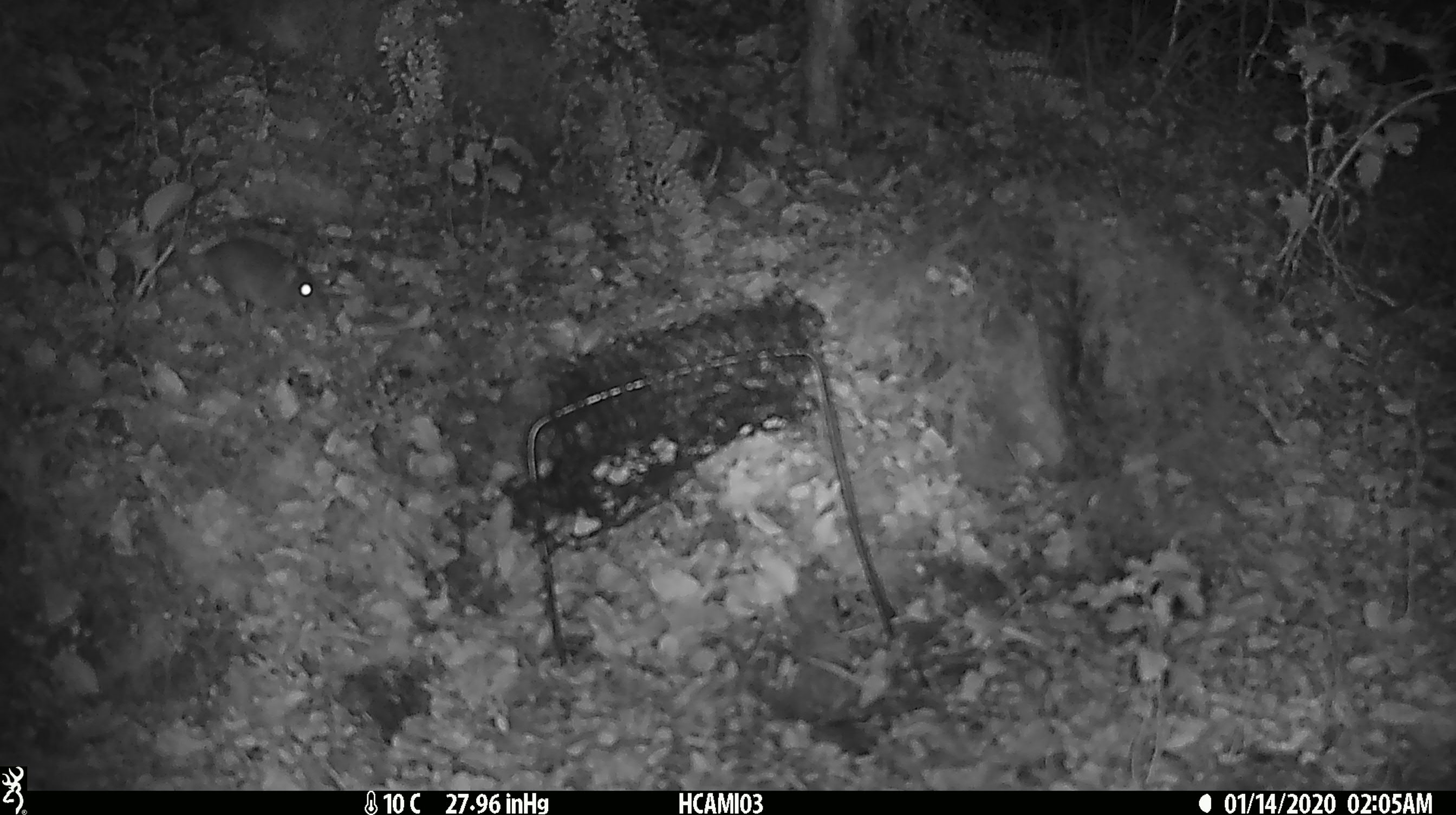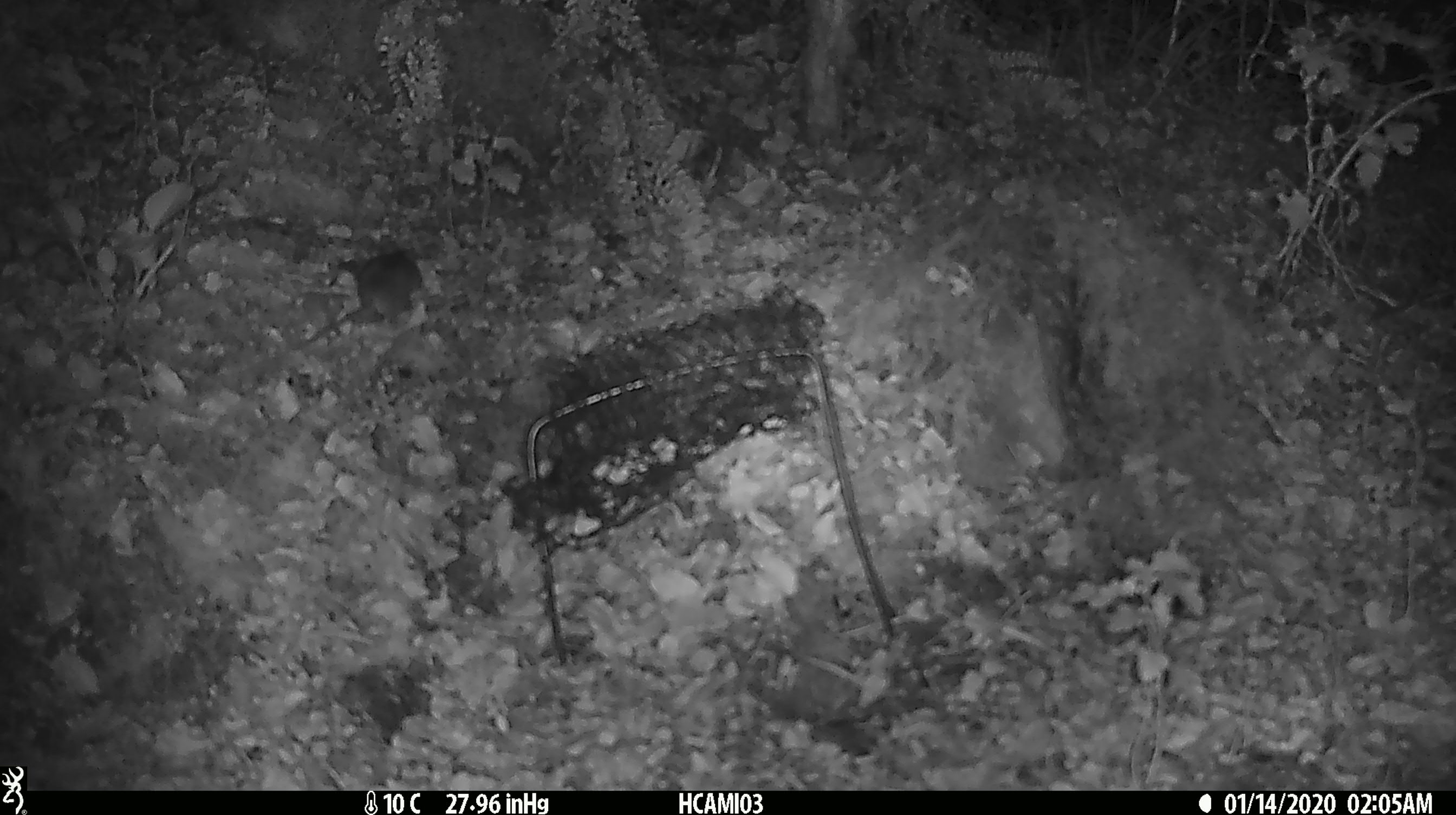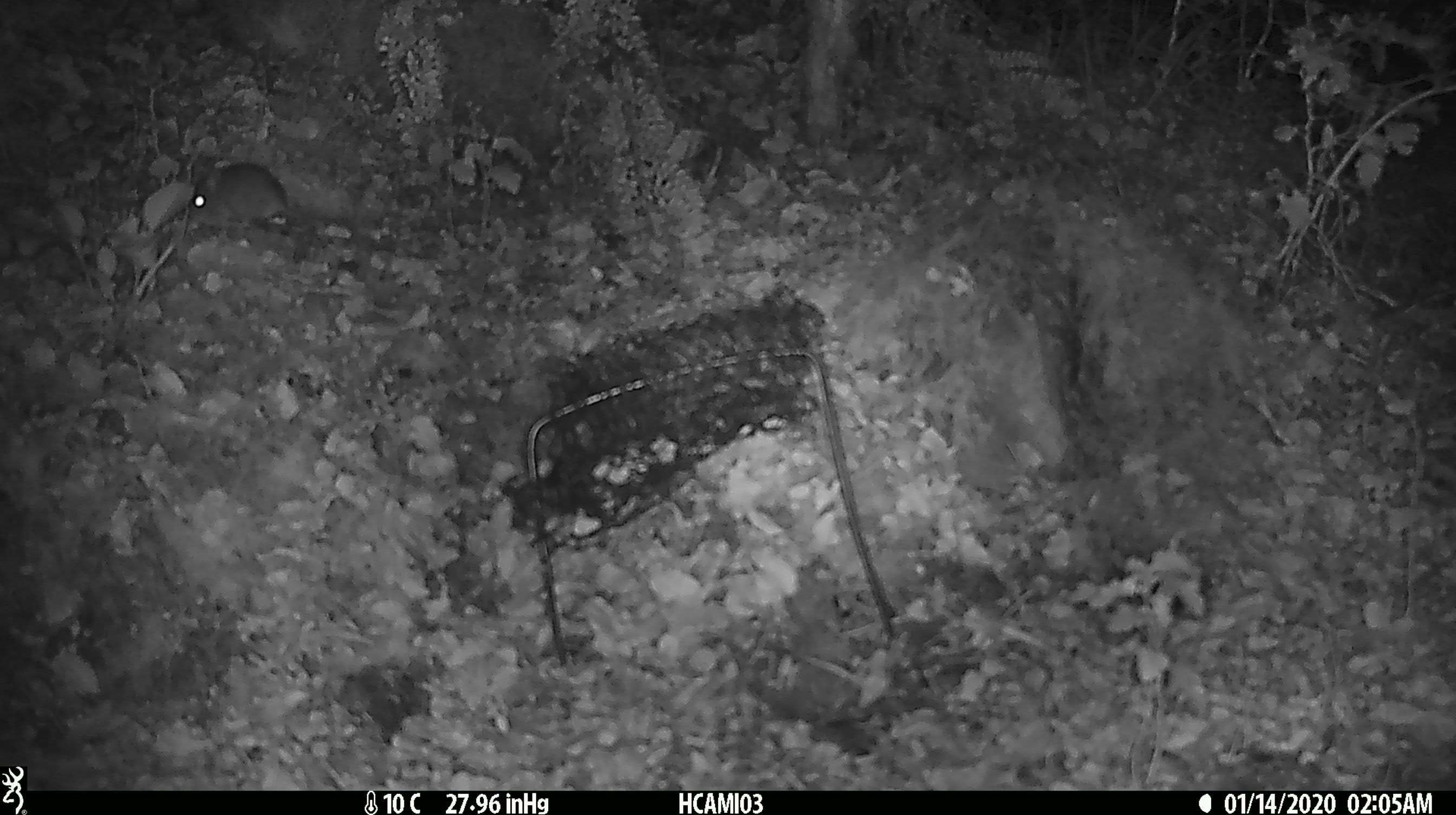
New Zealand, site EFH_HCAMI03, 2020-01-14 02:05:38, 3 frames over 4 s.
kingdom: Animalia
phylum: Chordata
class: Mammalia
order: Rodentia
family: Muridae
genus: Mus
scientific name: Mus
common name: mouse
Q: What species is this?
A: Mouse (Mus).